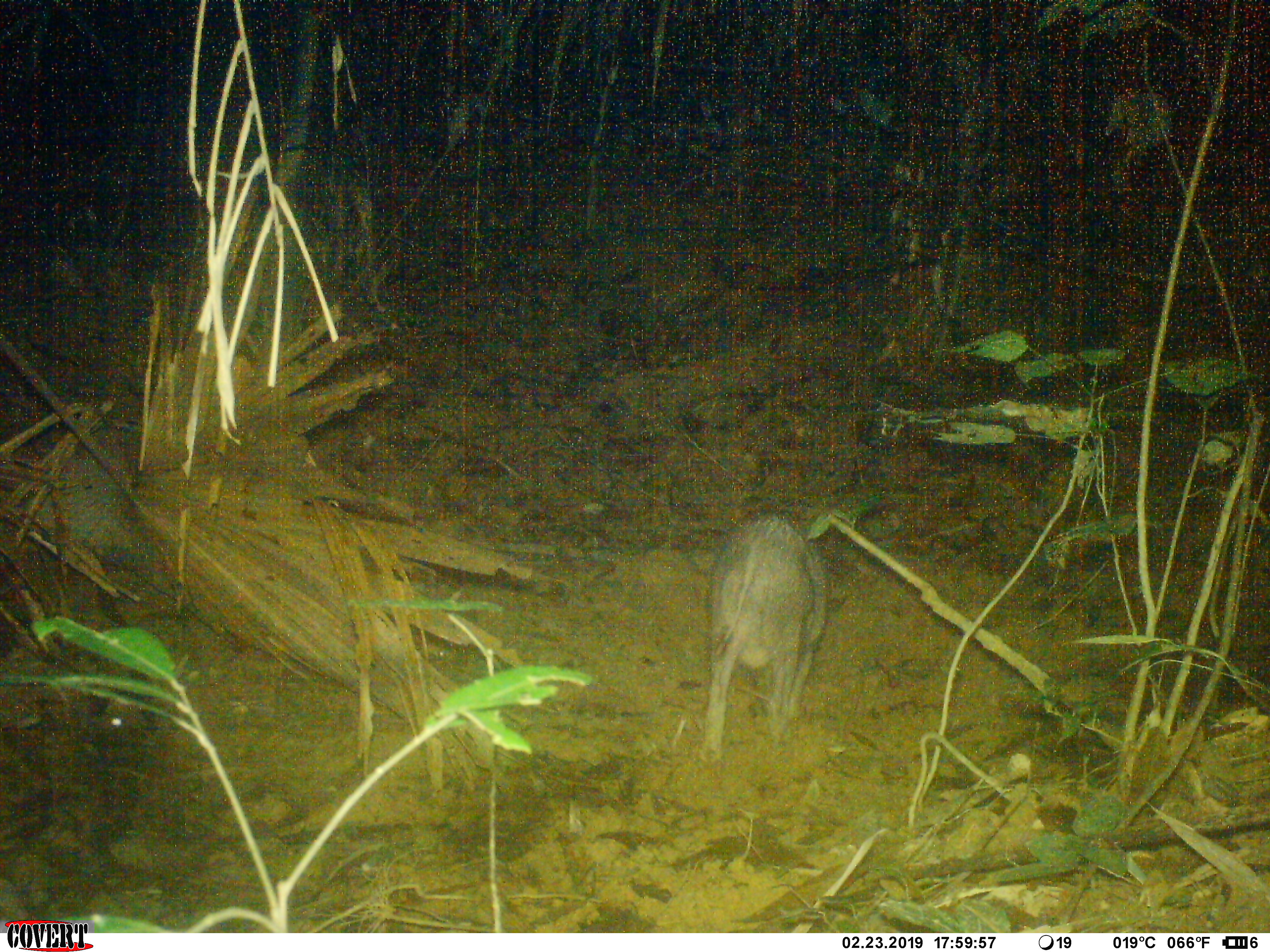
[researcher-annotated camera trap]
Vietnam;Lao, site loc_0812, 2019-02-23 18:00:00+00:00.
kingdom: Animalia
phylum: Chordata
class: Mammalia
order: Artiodactyla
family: Suidae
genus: Sus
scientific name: Sus scrofa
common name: eurasian wild pig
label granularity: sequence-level